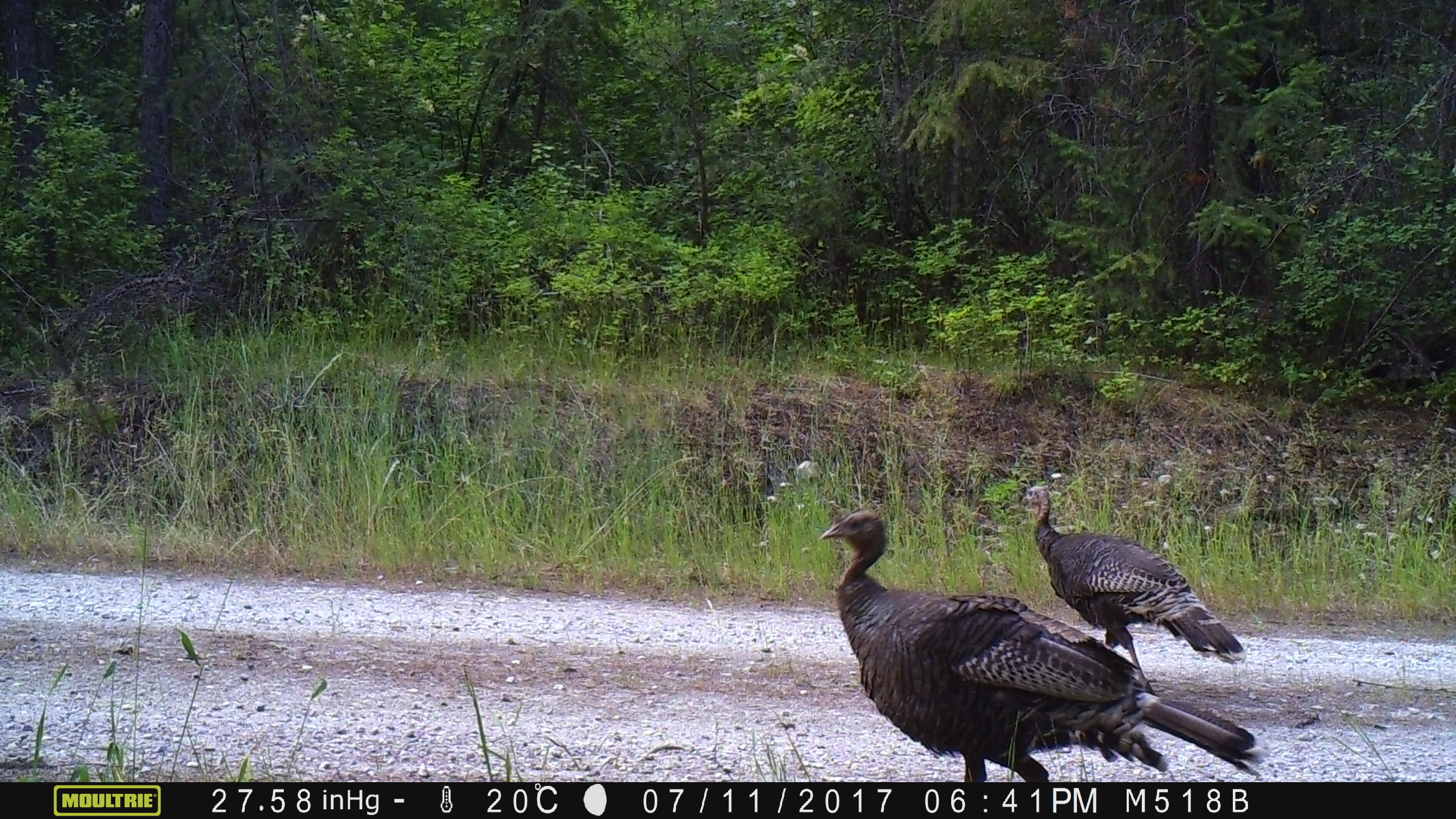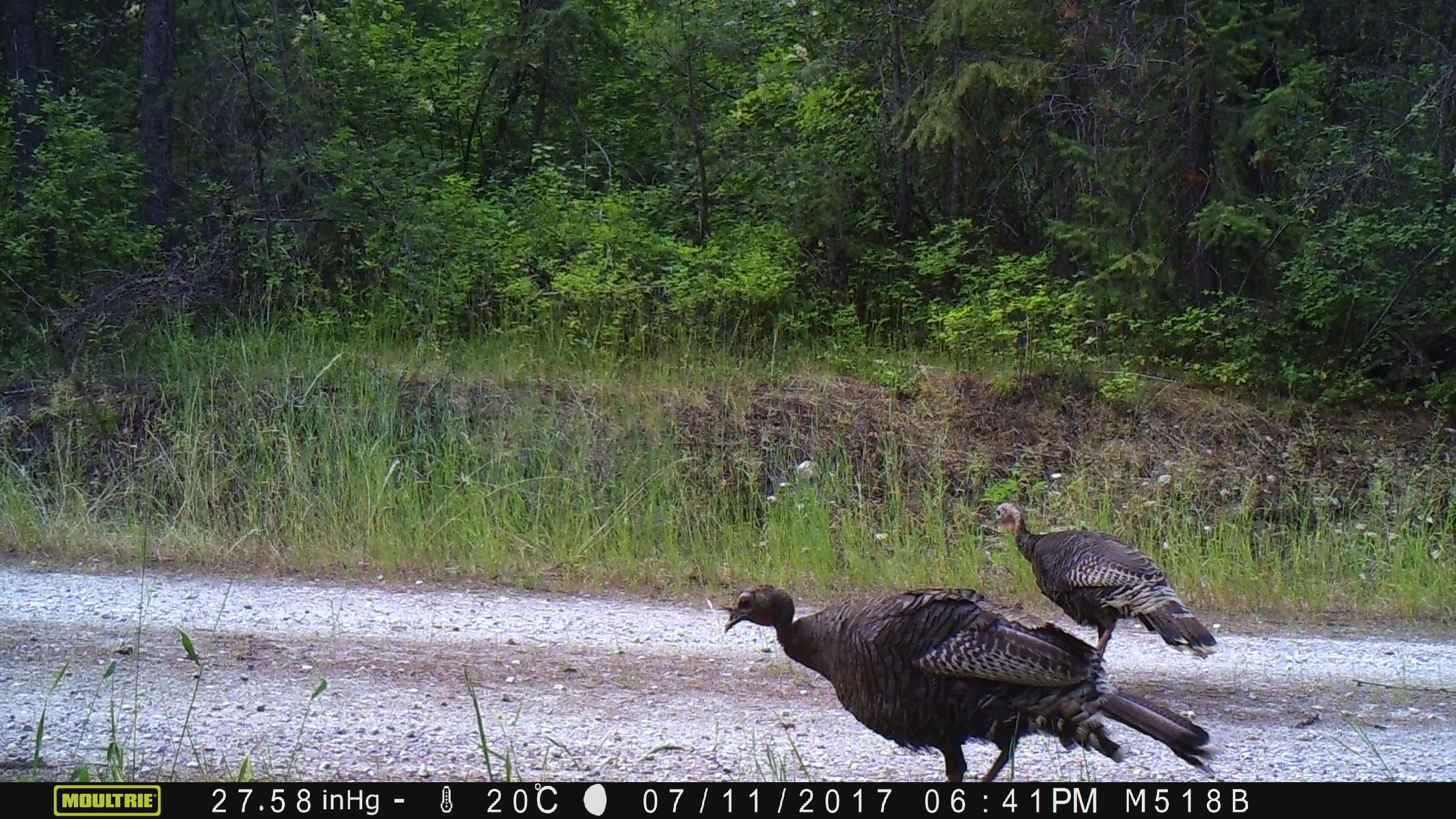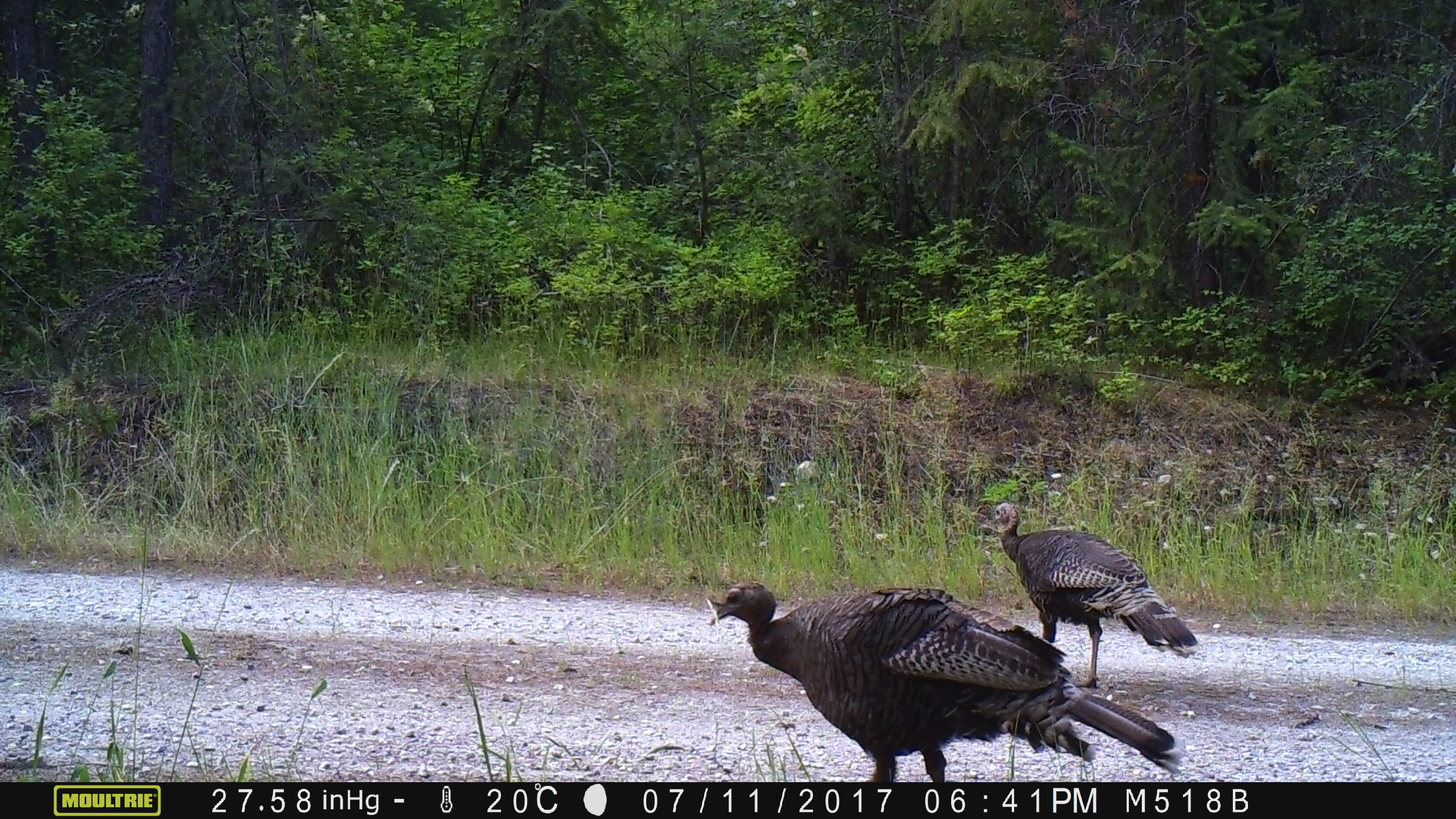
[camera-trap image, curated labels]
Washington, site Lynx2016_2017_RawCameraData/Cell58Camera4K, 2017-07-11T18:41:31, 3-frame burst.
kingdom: Animalia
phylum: Chordata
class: Aves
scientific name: Aves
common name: birds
Aves (birds). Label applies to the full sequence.